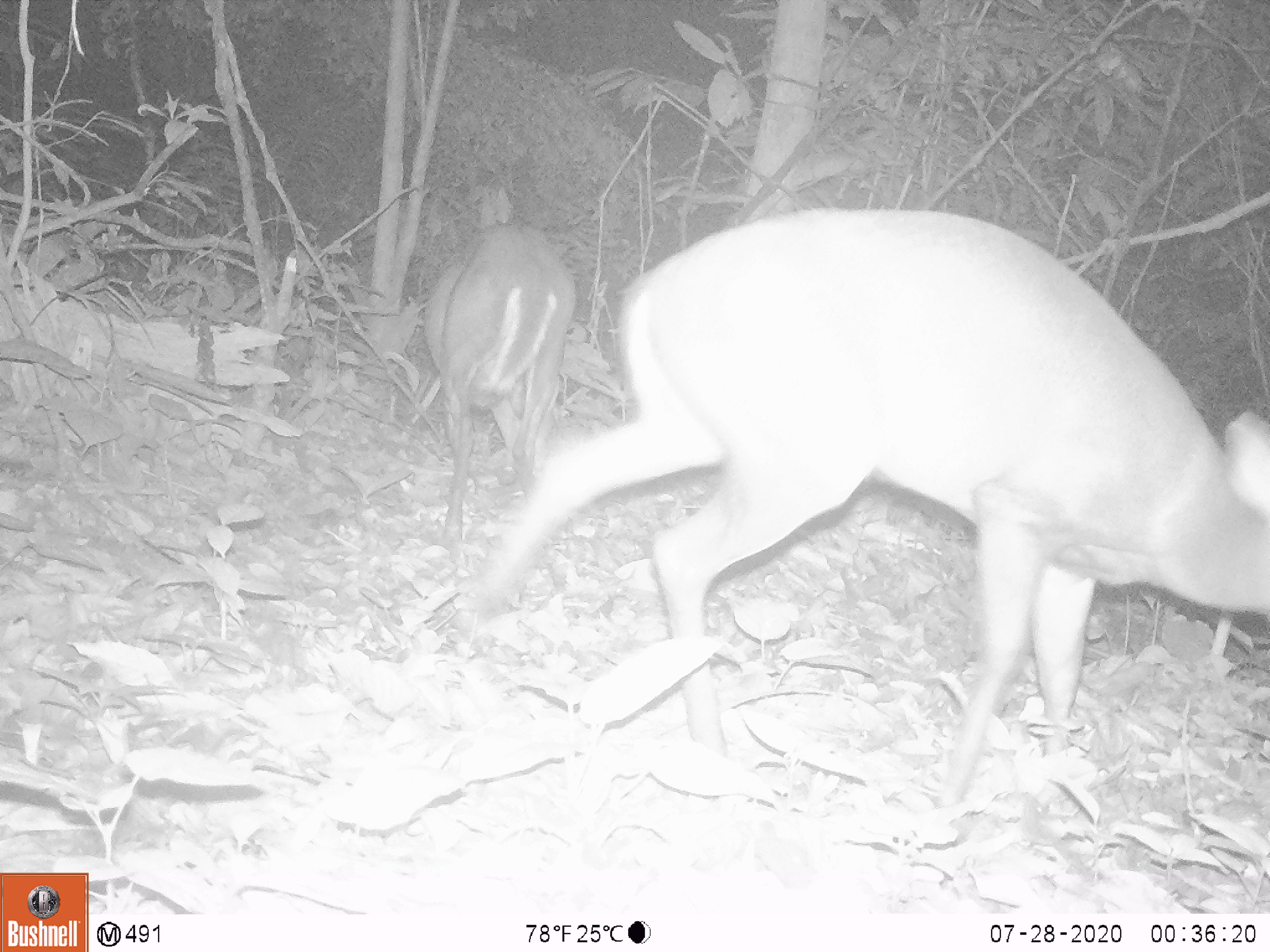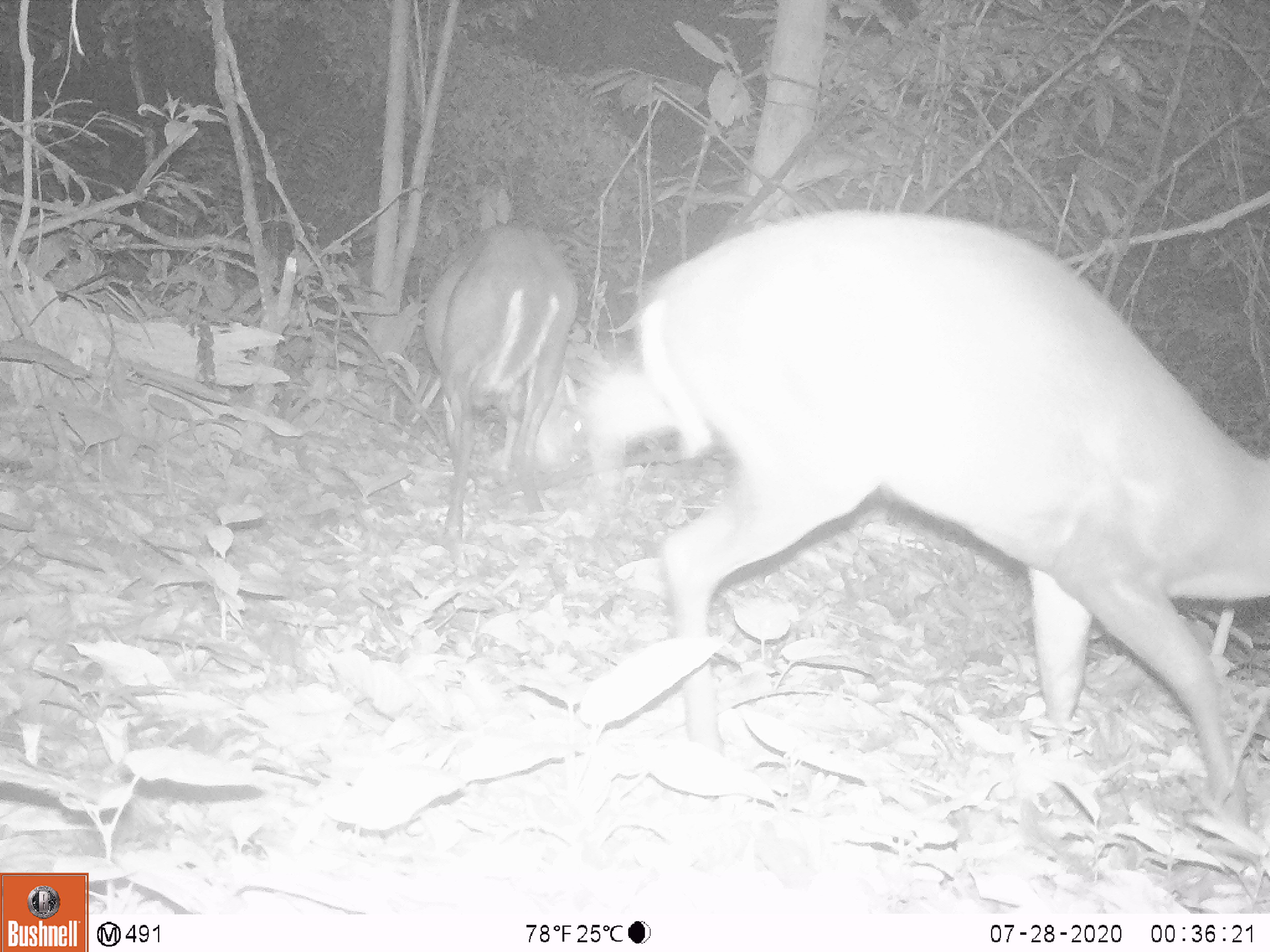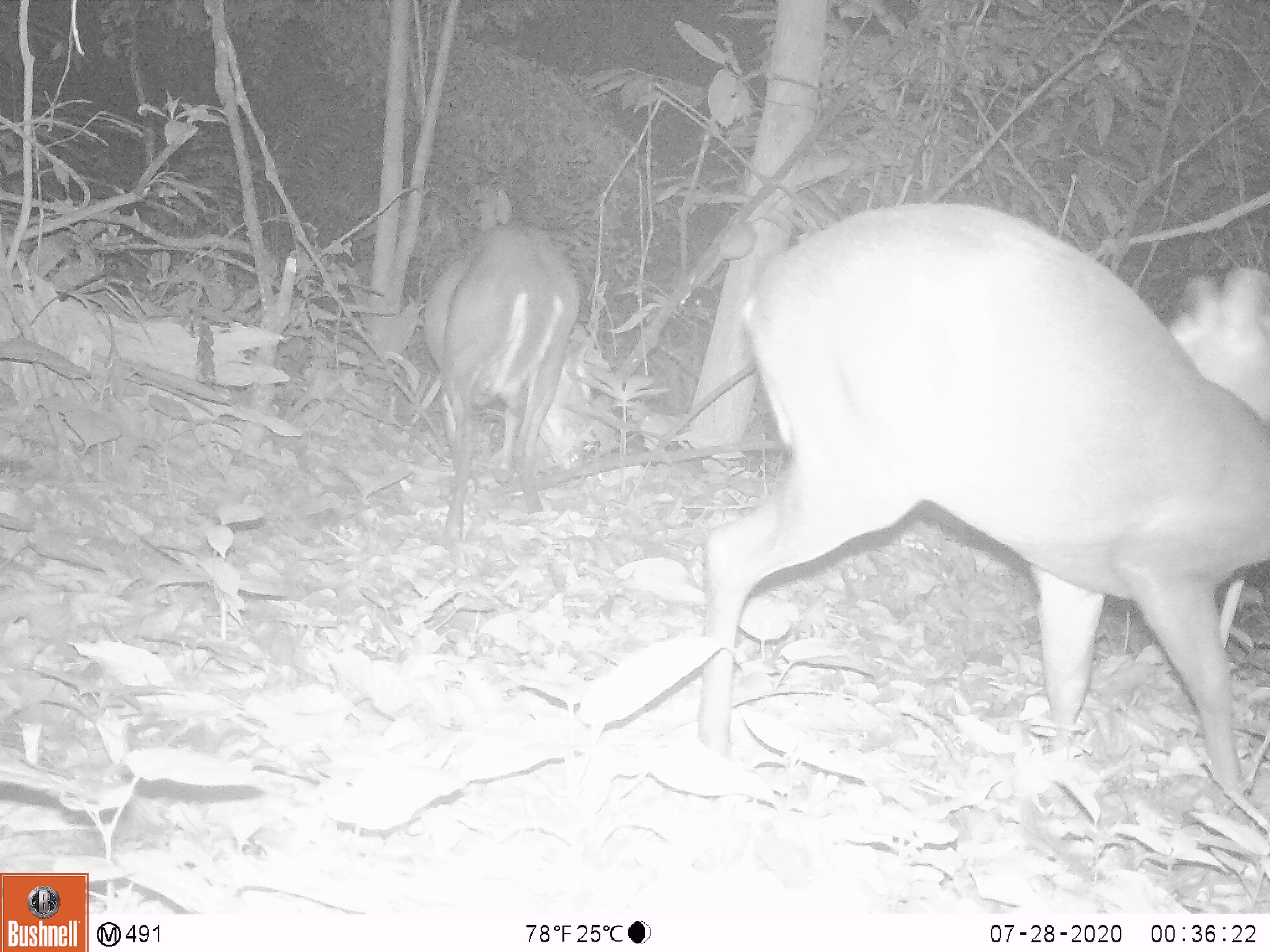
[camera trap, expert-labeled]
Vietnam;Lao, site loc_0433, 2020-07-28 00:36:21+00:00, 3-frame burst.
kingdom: Animalia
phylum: Chordata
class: Mammalia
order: Artiodactyla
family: Cervidae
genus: Muntiacus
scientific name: Muntiacus rooseveltorum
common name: roosevelt's muntjac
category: roosevelts muntjac group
Roosevelts muntjac group (roosevelt's muntjac) (Muntiacus rooseveltorum). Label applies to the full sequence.